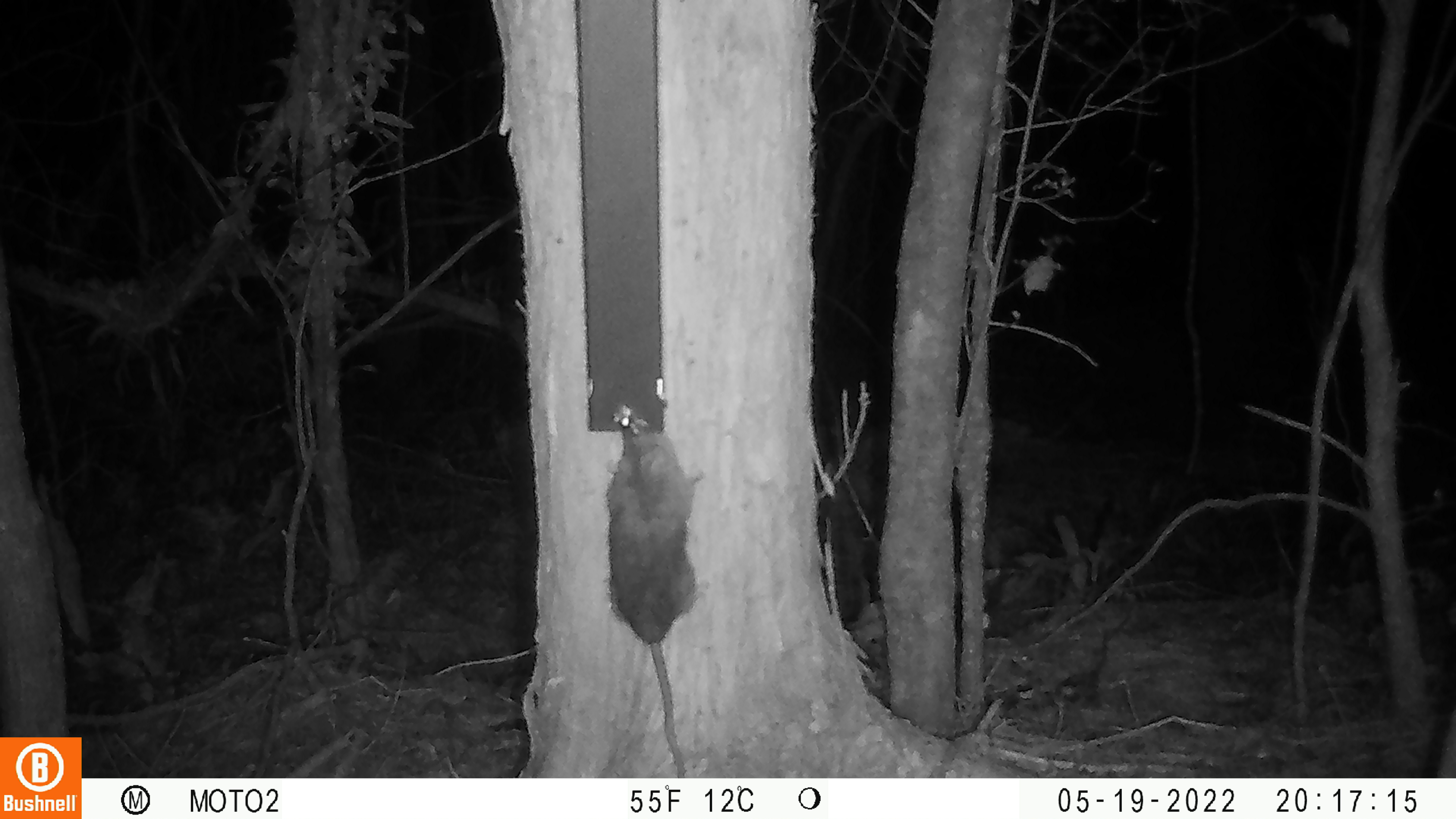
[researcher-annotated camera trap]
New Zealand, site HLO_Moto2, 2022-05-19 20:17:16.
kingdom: Animalia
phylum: Chordata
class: Mammalia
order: Rodentia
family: Muridae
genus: Rattus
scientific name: Rattus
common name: rat